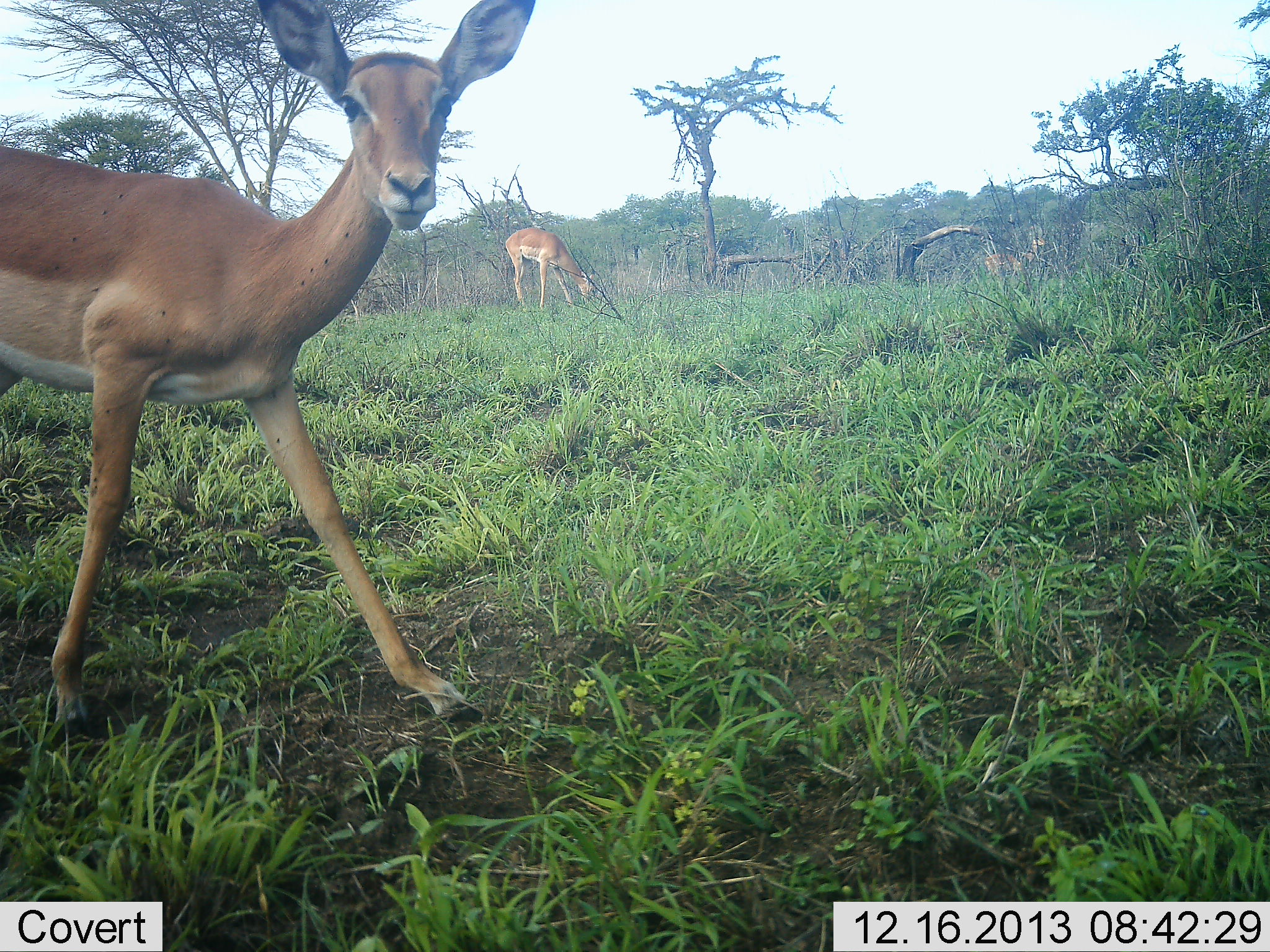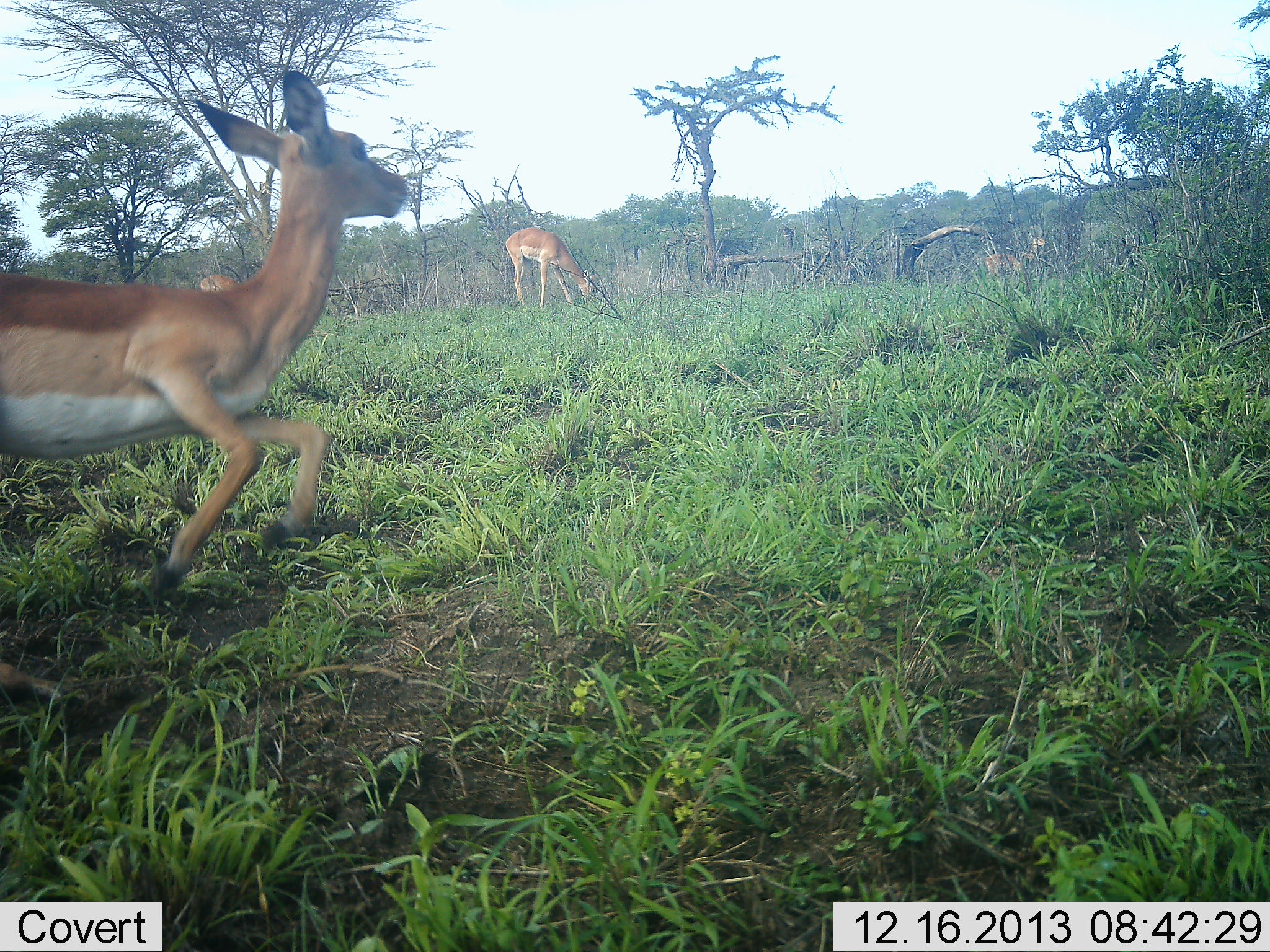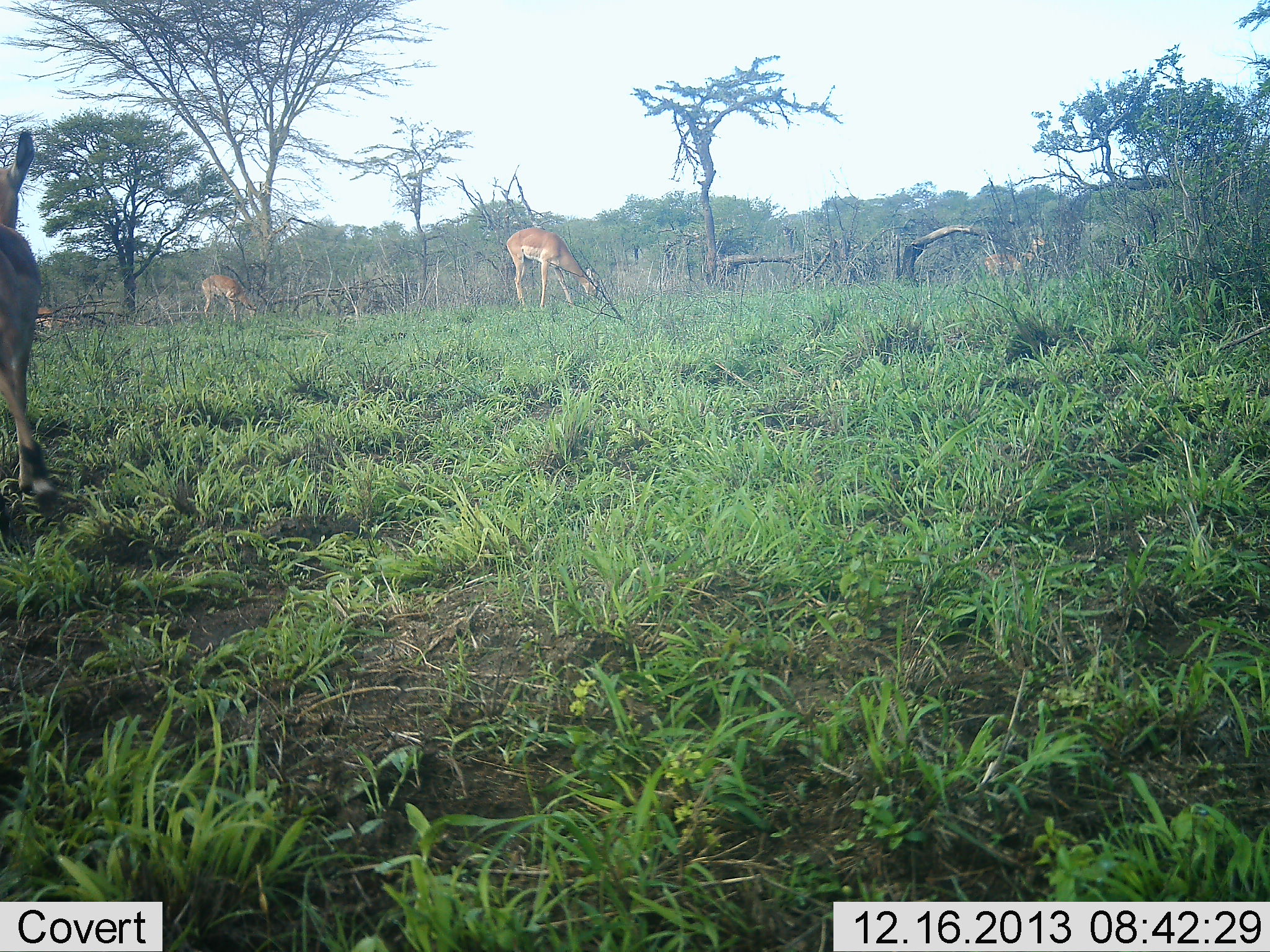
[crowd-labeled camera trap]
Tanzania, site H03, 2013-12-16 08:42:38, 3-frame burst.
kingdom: Animalia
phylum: Chordata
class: Mammalia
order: Artiodactyla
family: Bovidae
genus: Aepyceros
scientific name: Aepyceros melampus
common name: impala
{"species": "impala (Aepyceros melampus)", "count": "3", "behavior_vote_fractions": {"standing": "30%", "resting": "0%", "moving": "100%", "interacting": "0%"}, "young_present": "0%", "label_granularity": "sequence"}